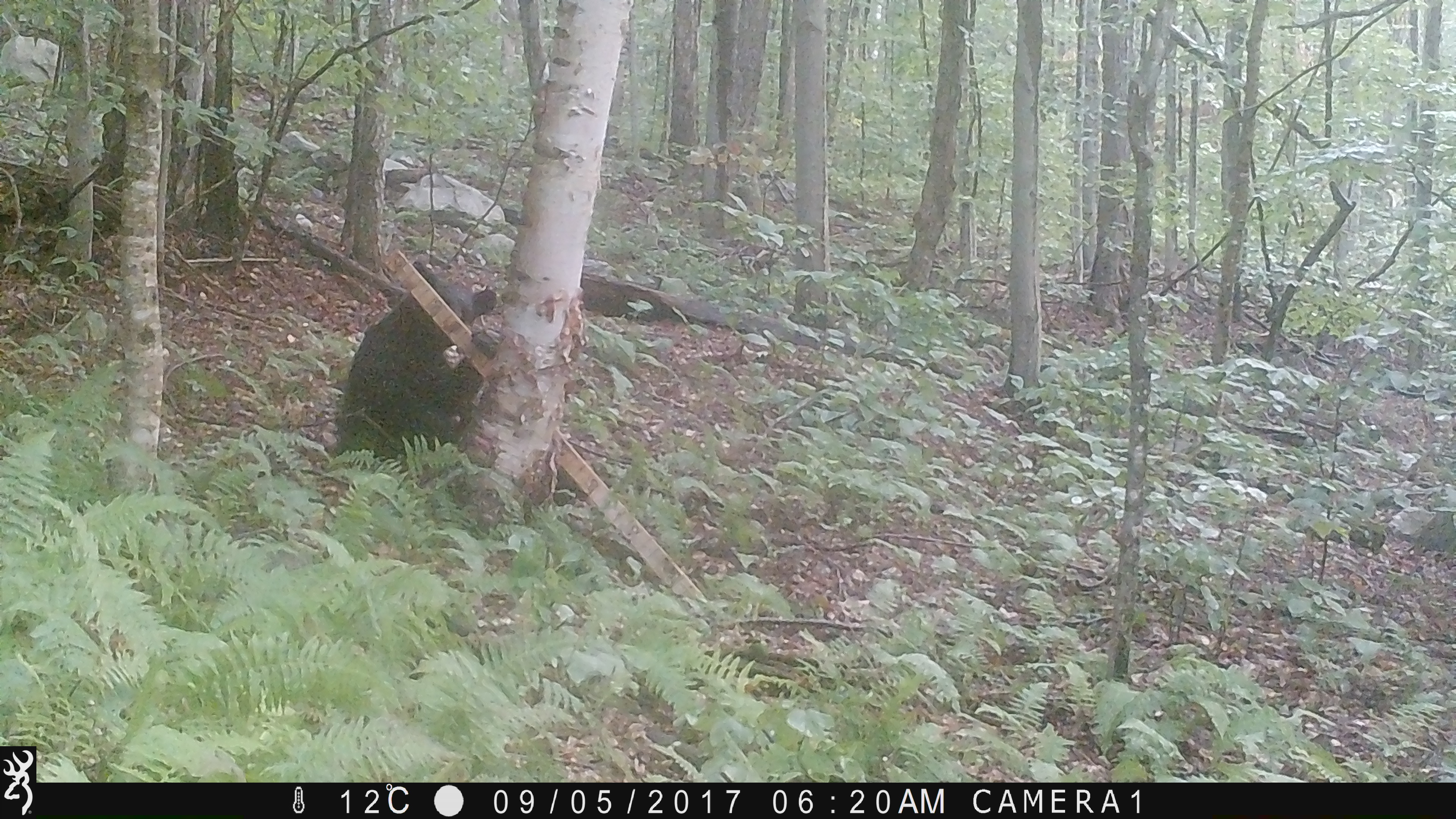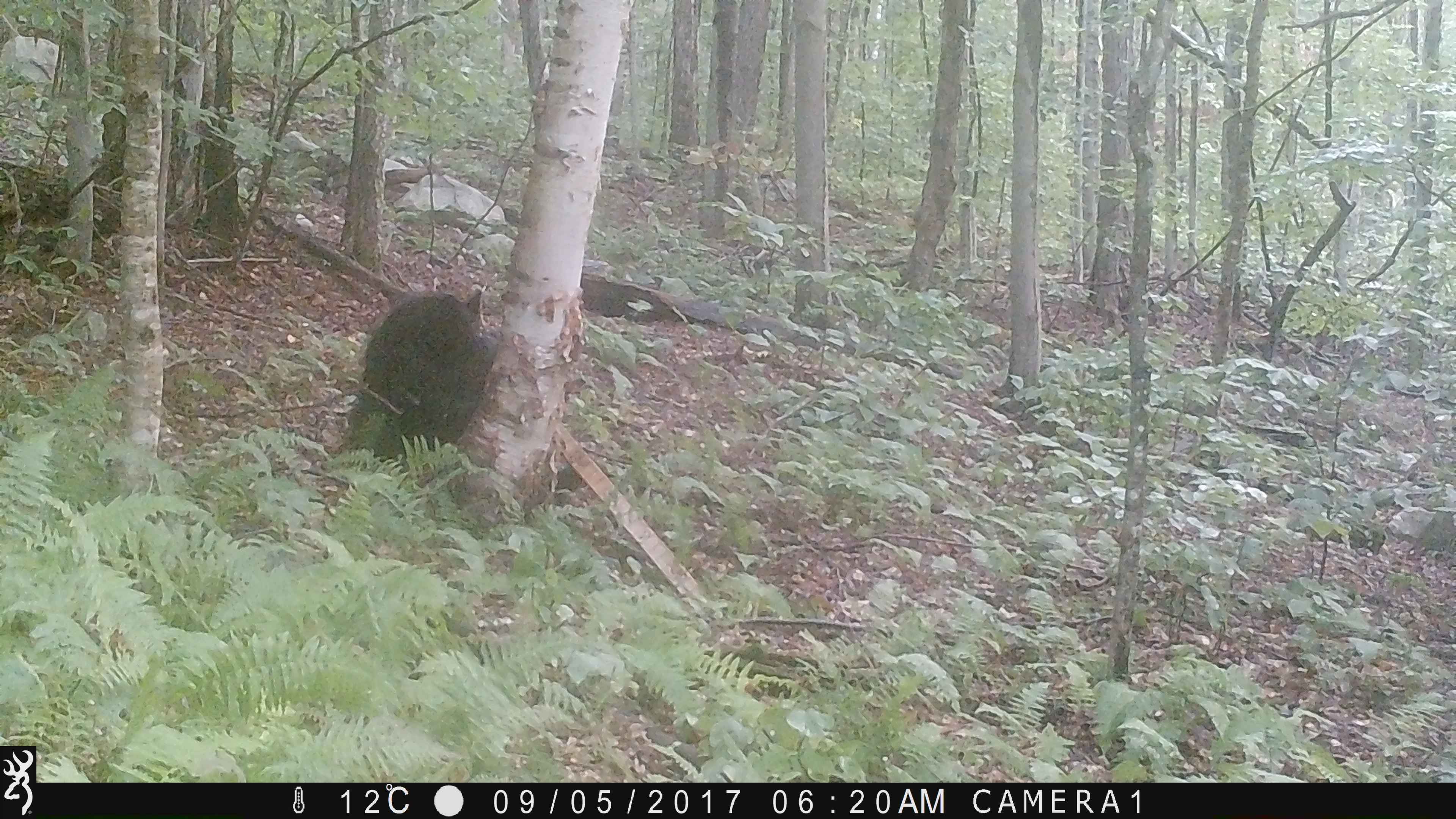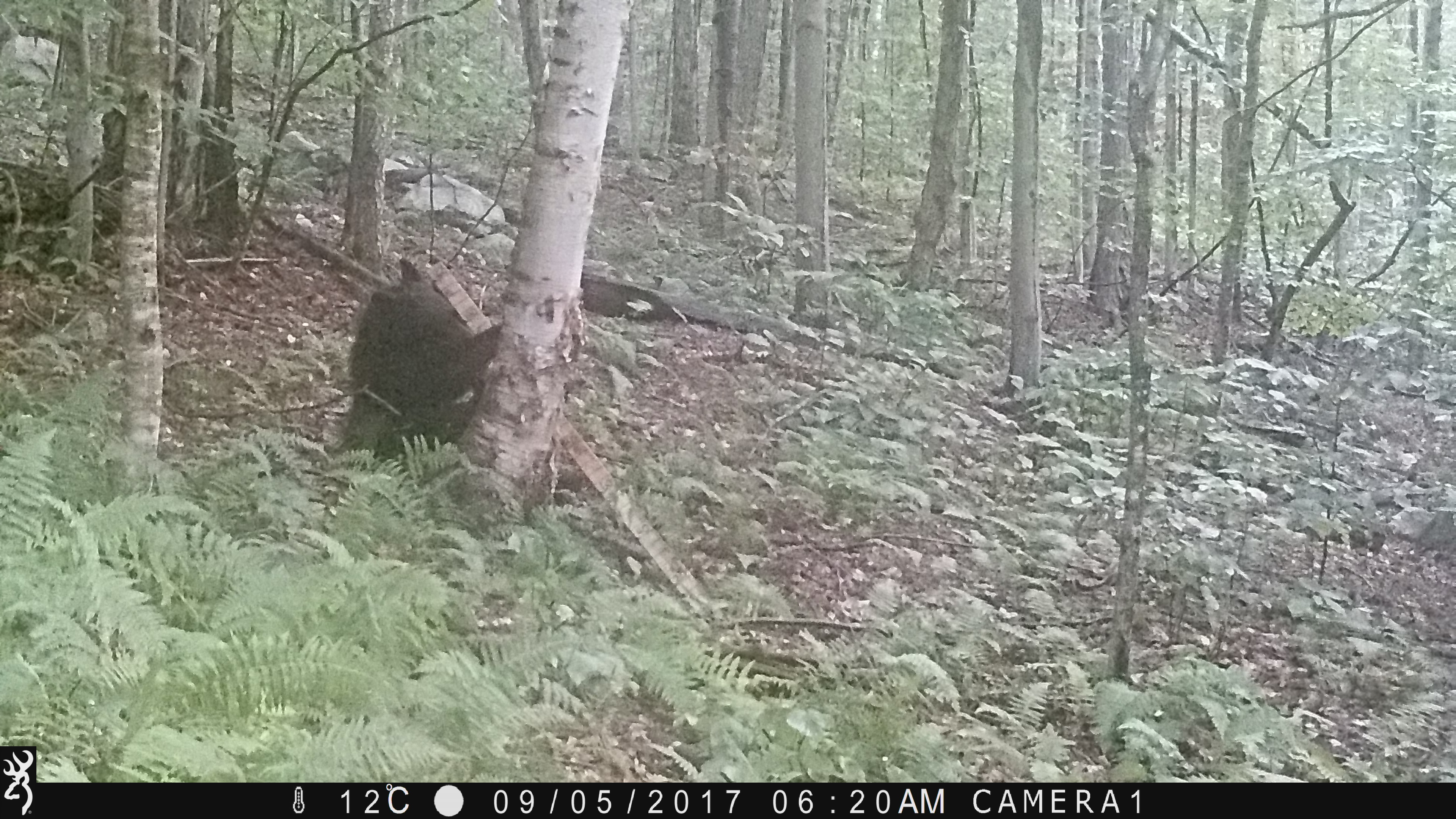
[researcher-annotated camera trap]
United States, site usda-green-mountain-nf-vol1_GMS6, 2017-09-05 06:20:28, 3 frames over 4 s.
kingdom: Animalia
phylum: Chordata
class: Mammalia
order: Carnivora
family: Ursidae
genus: Ursus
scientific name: Ursus americanus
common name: black bear